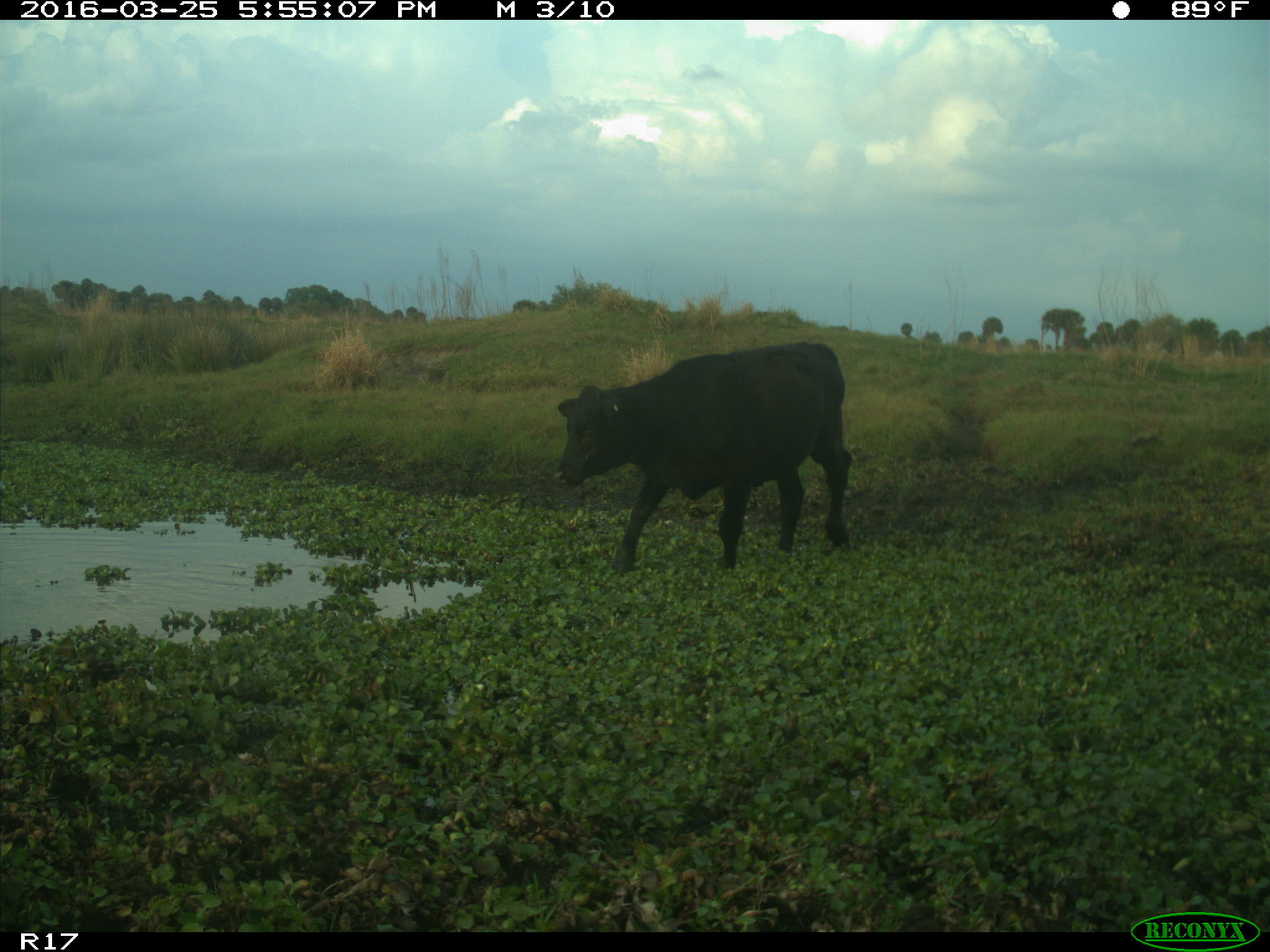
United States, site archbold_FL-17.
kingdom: Animalia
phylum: Chordata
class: Mammalia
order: Artiodactyla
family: Bovidae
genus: Bos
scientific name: Bos taurus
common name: domestic cow